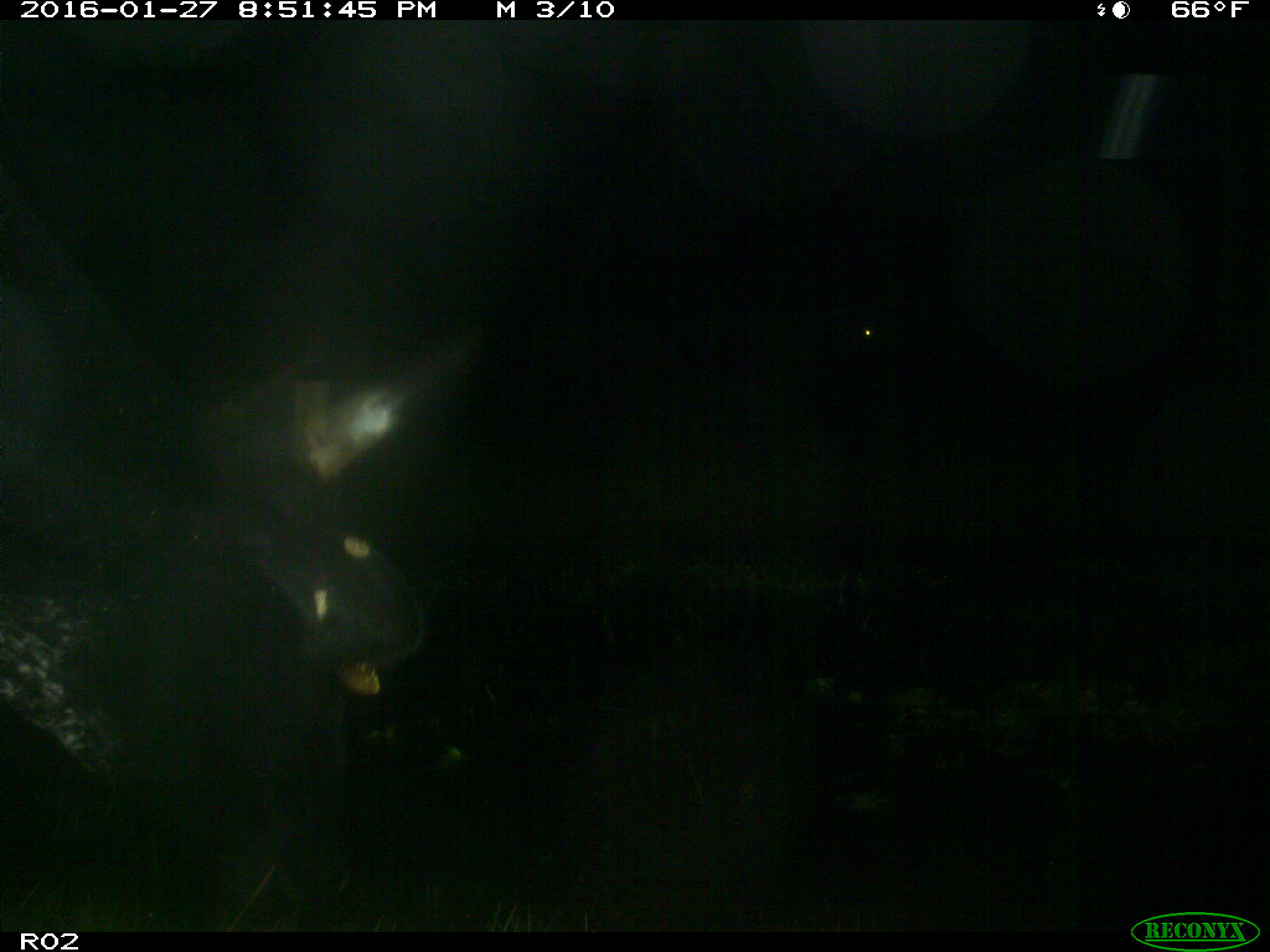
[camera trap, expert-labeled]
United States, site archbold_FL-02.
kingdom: Animalia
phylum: Chordata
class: Mammalia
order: Artiodactyla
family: Bovidae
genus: Bos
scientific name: Bos taurus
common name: domestic cow